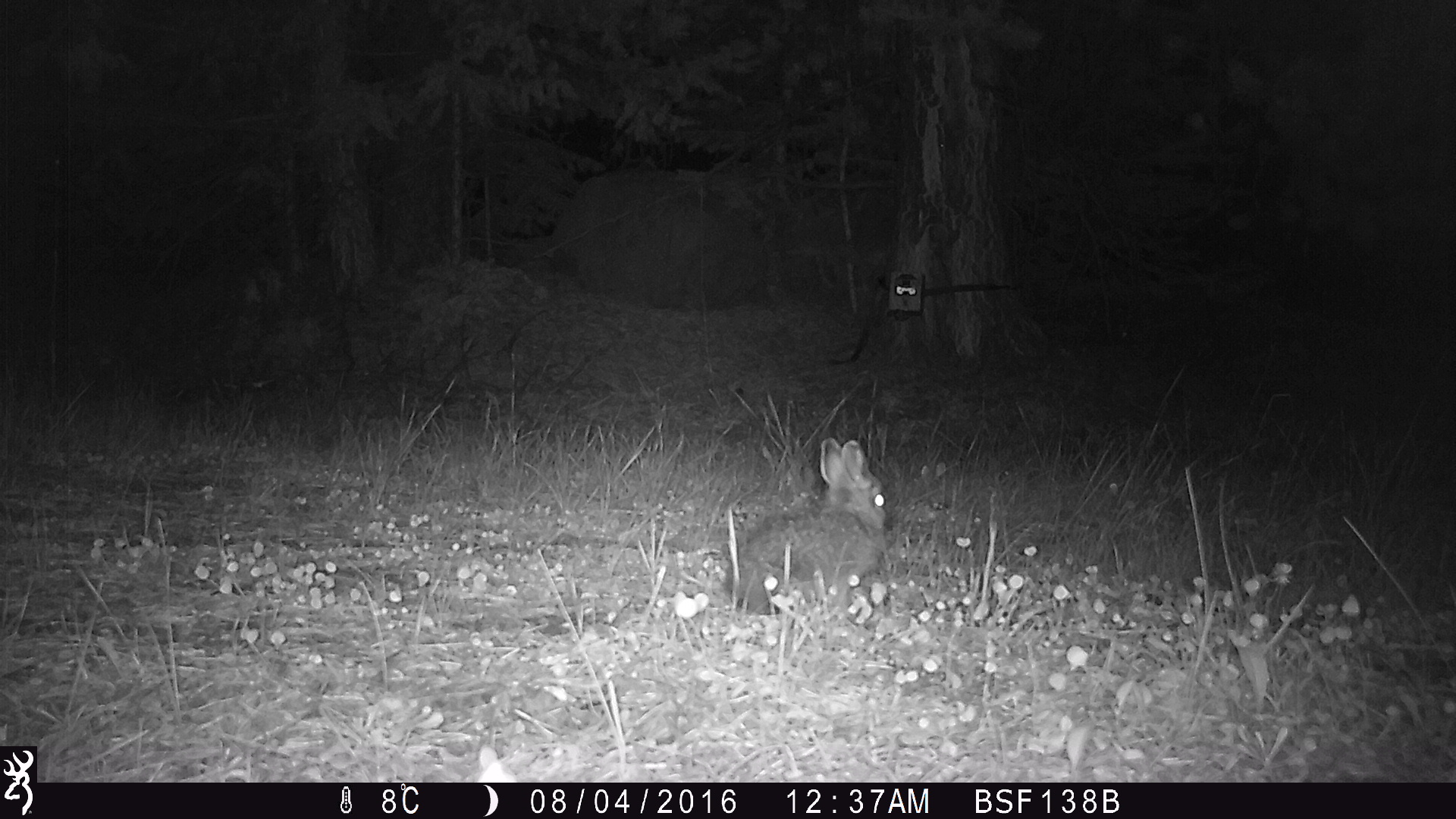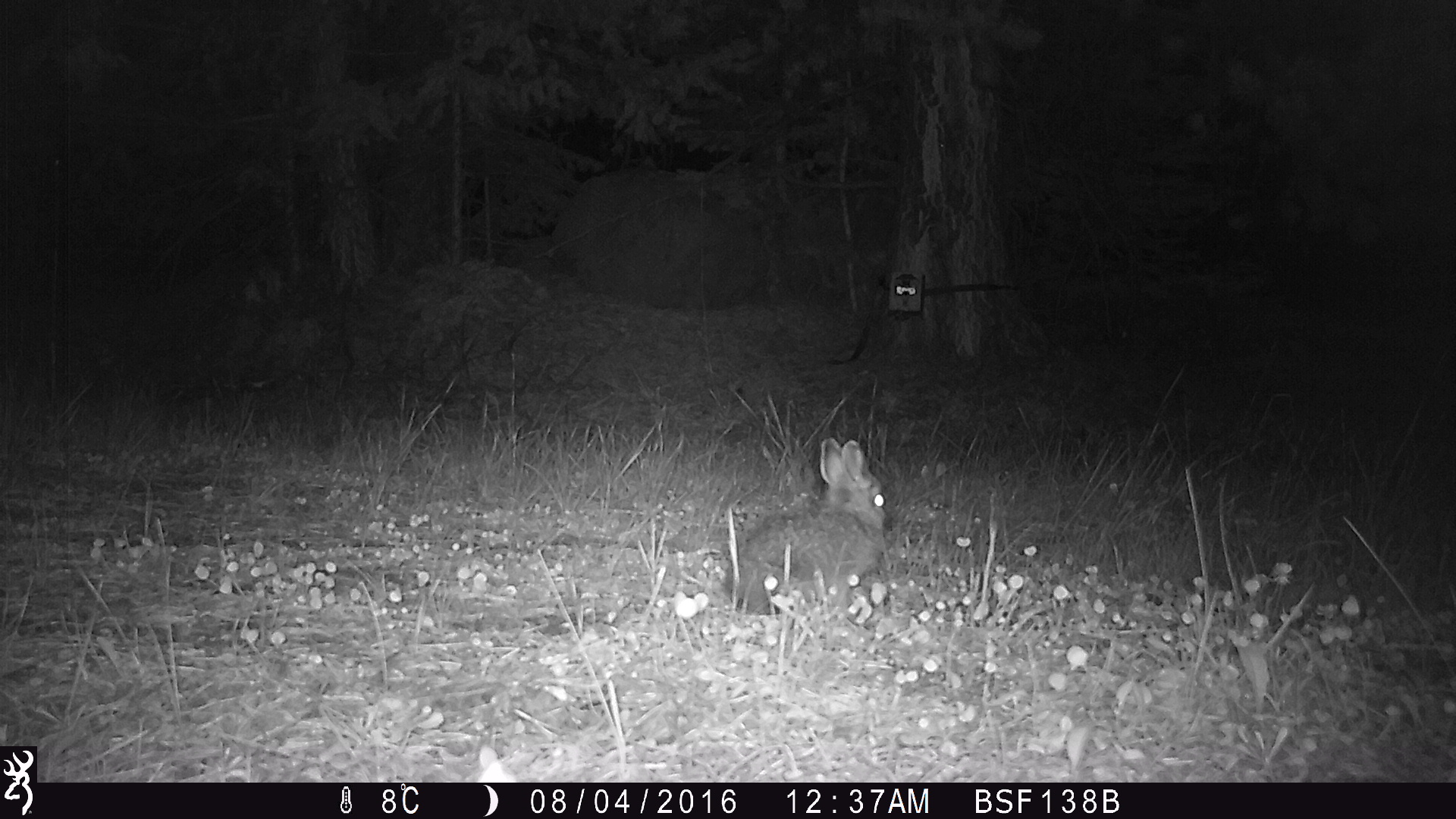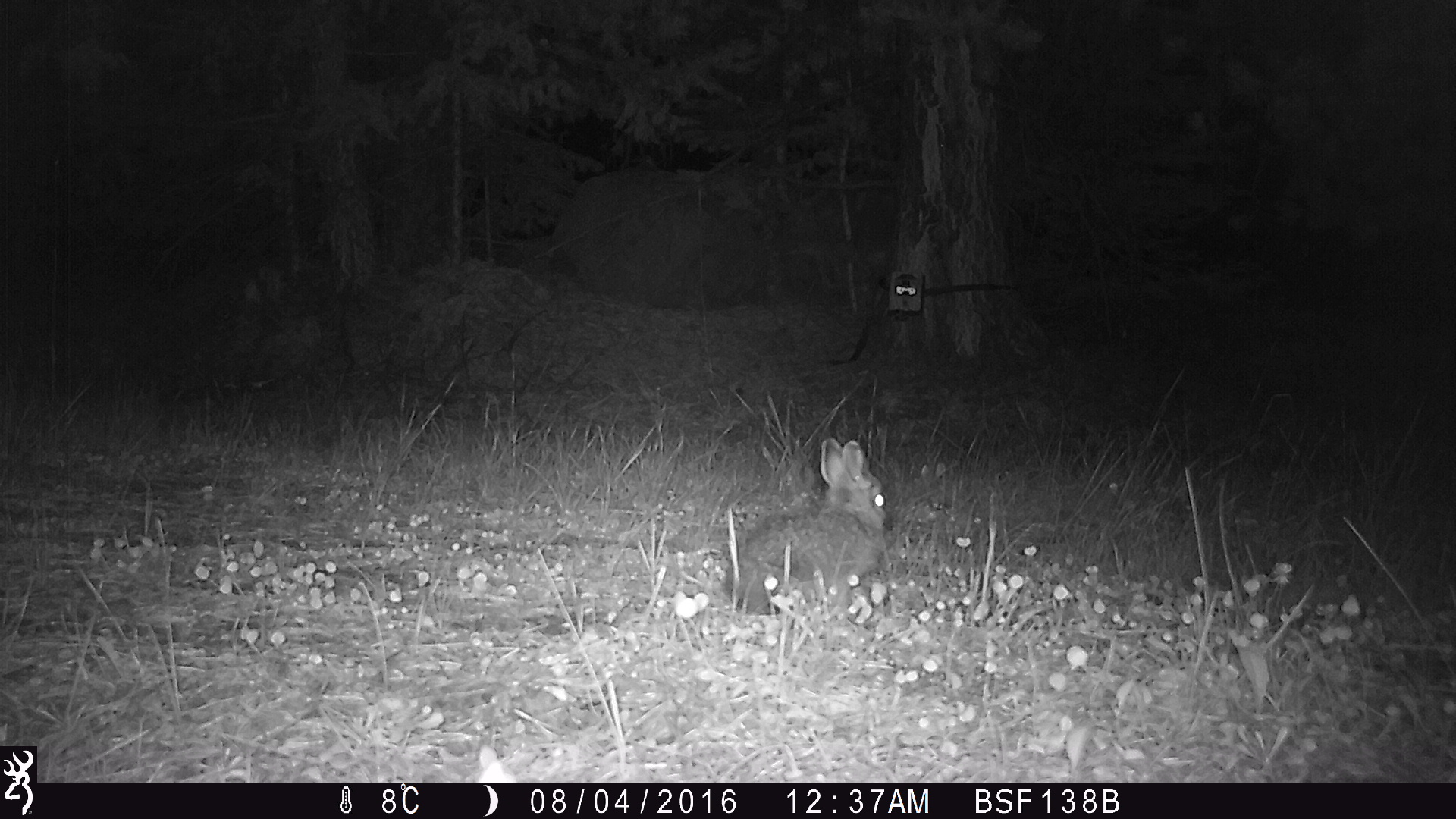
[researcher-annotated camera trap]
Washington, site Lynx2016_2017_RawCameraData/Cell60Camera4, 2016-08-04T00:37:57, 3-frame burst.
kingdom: Animalia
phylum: Chordata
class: Mammalia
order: Lagomorpha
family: Leporidae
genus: Lepus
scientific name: Lepus americanus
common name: snowshoe hare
Lepus americanus (snowshoe hare). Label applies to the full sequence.